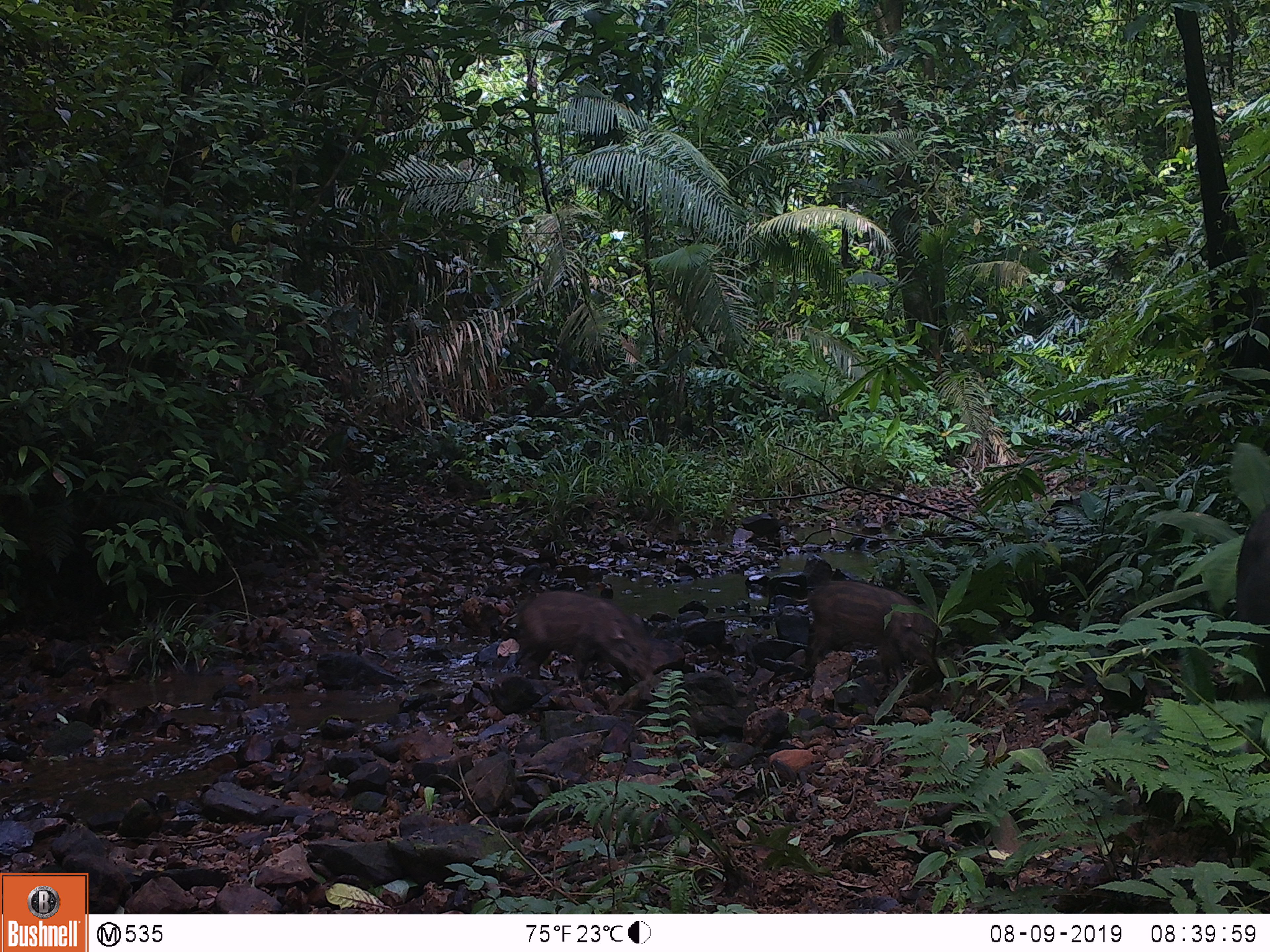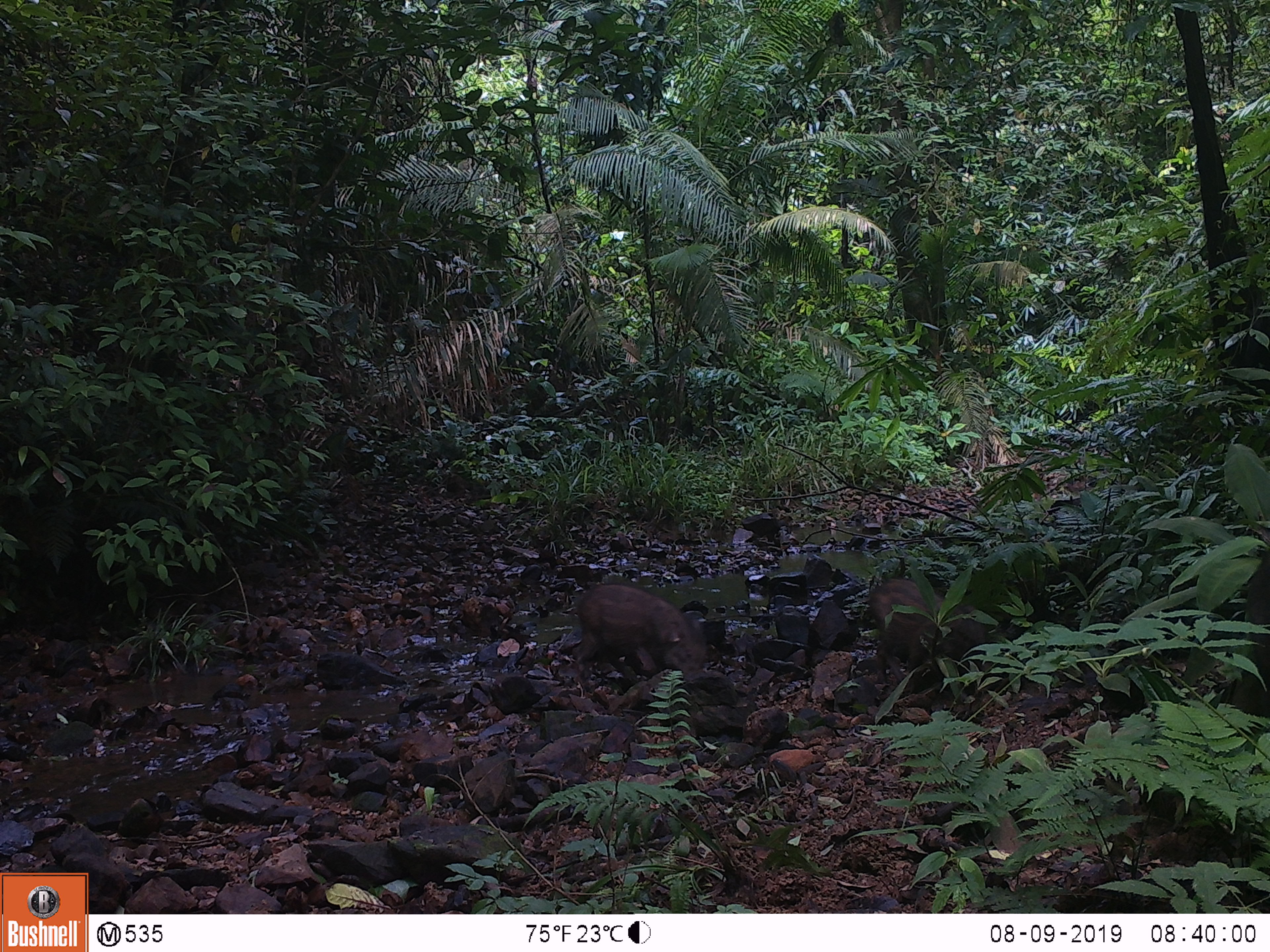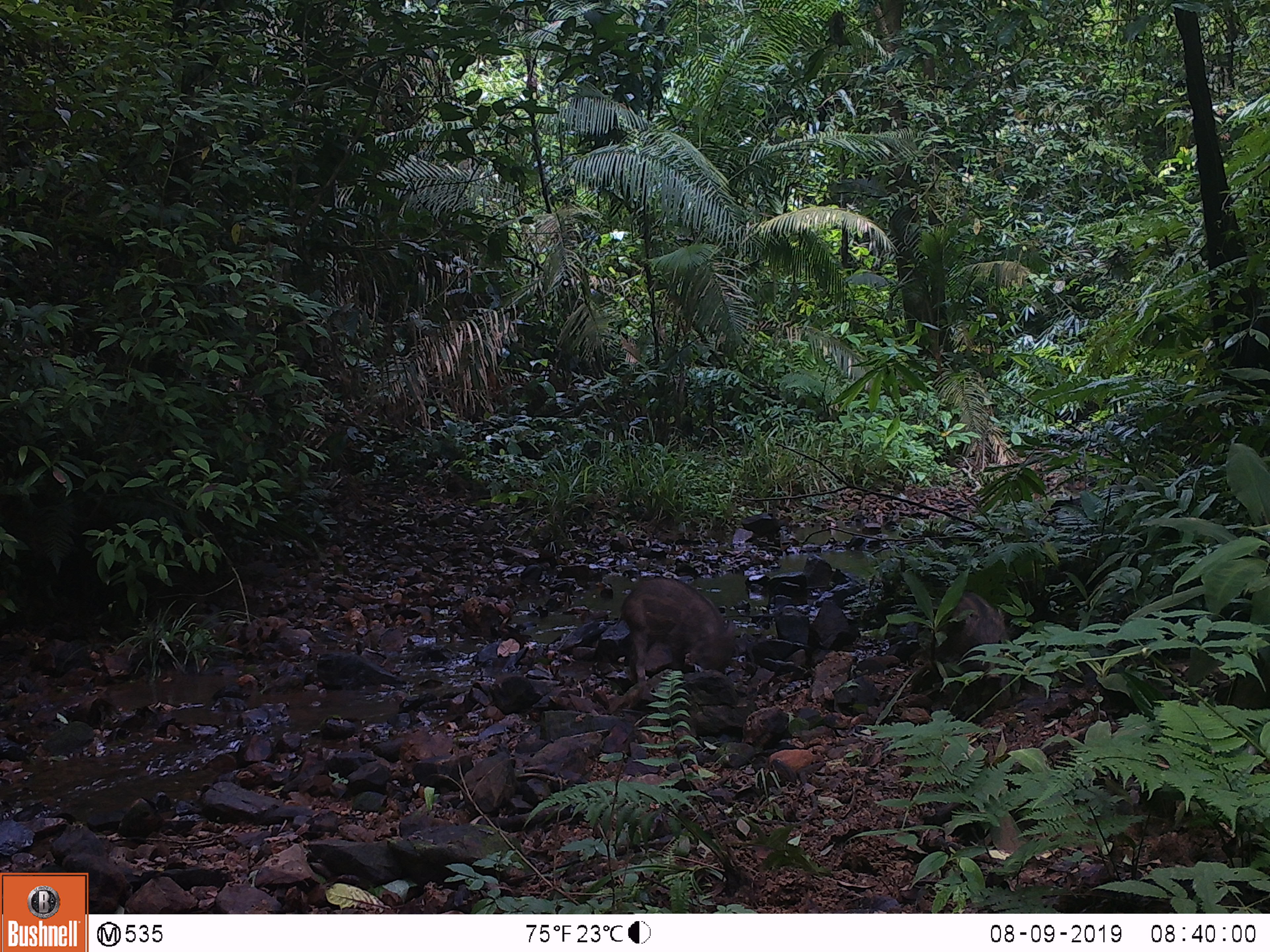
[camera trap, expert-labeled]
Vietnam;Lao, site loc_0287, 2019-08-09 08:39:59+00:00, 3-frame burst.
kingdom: Animalia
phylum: Chordata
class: Mammalia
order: Artiodactyla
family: Suidae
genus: Sus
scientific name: Sus scrofa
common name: eurasian wild pig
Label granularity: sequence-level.